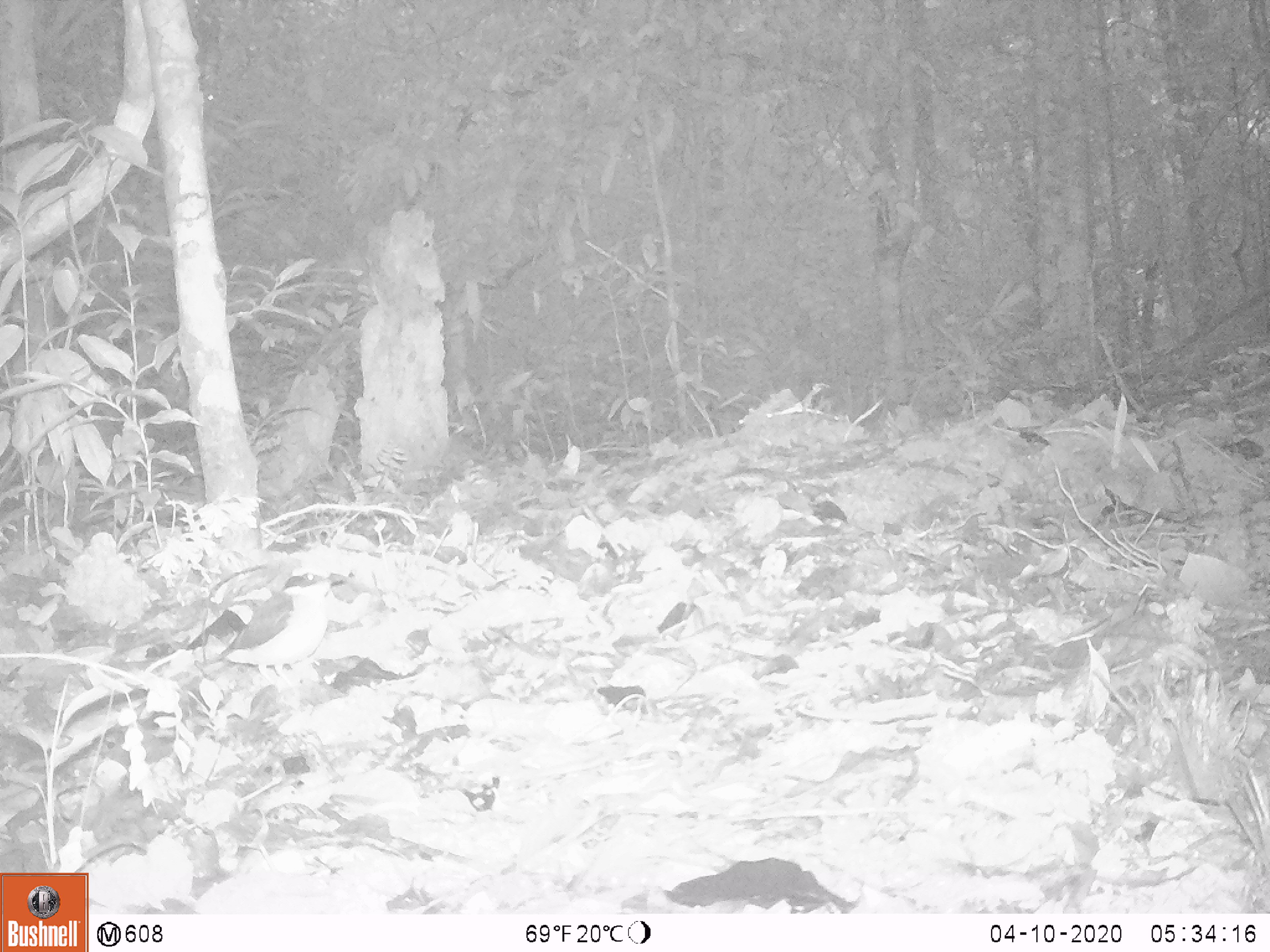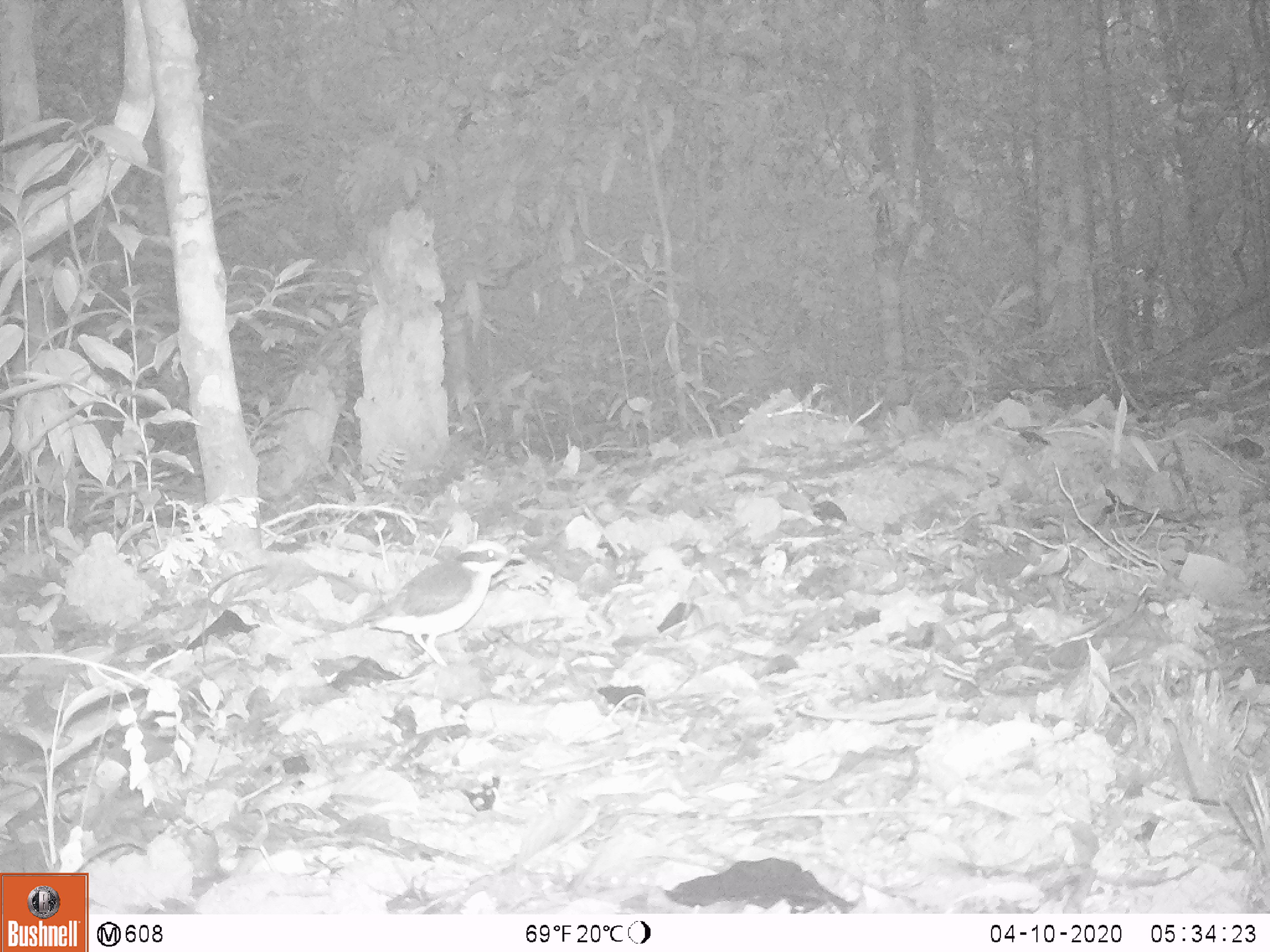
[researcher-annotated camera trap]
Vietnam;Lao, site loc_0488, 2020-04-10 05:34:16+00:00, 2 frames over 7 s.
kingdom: Animalia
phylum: Chordata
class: Aves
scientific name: Aves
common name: bird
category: unidentified bird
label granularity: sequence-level